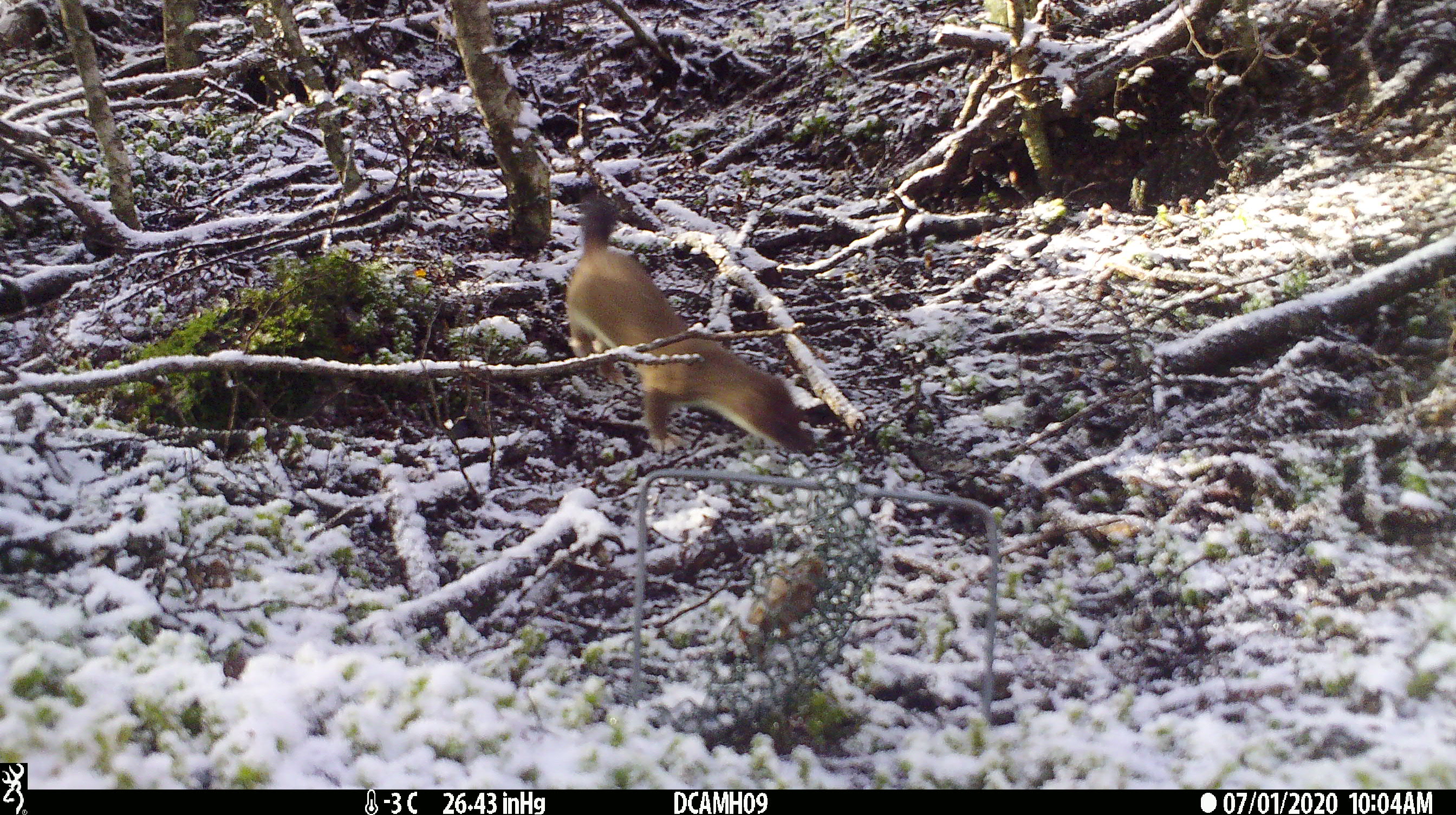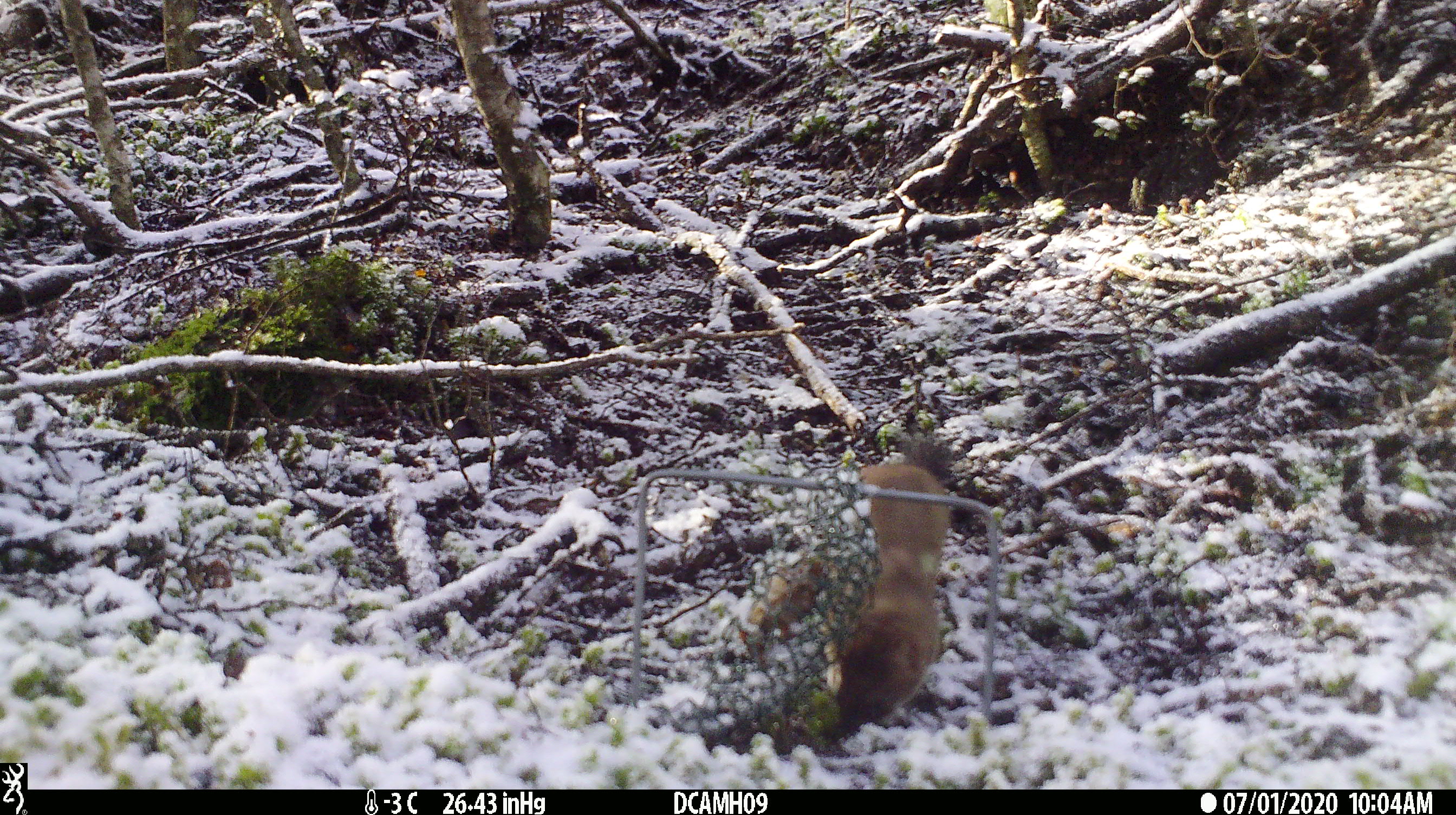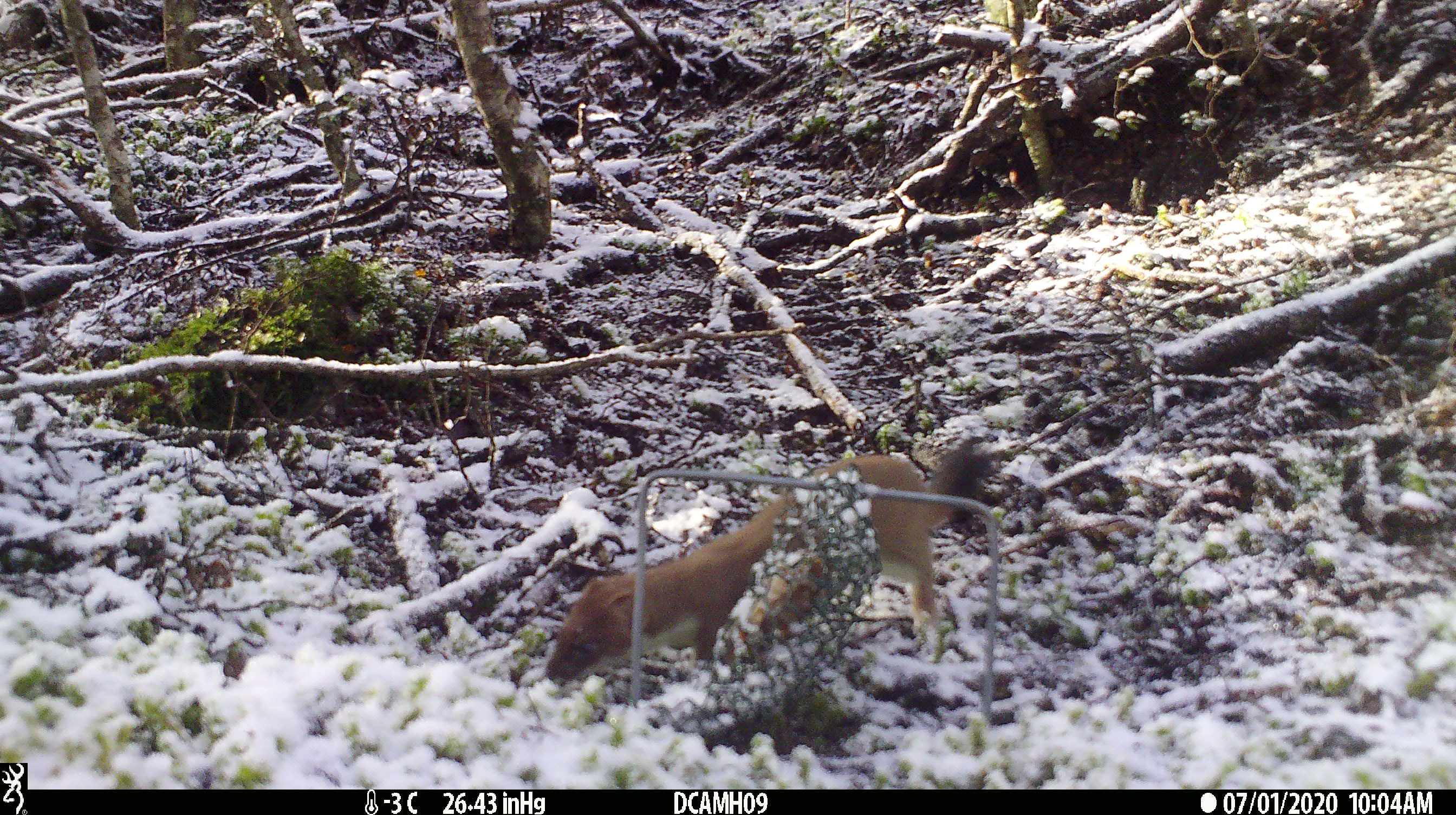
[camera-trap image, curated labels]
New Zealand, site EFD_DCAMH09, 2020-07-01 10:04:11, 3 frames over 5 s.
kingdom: Animalia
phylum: Chordata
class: Mammalia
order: Carnivora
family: Mustelidae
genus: Mustela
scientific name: Mustela erminea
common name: stoat